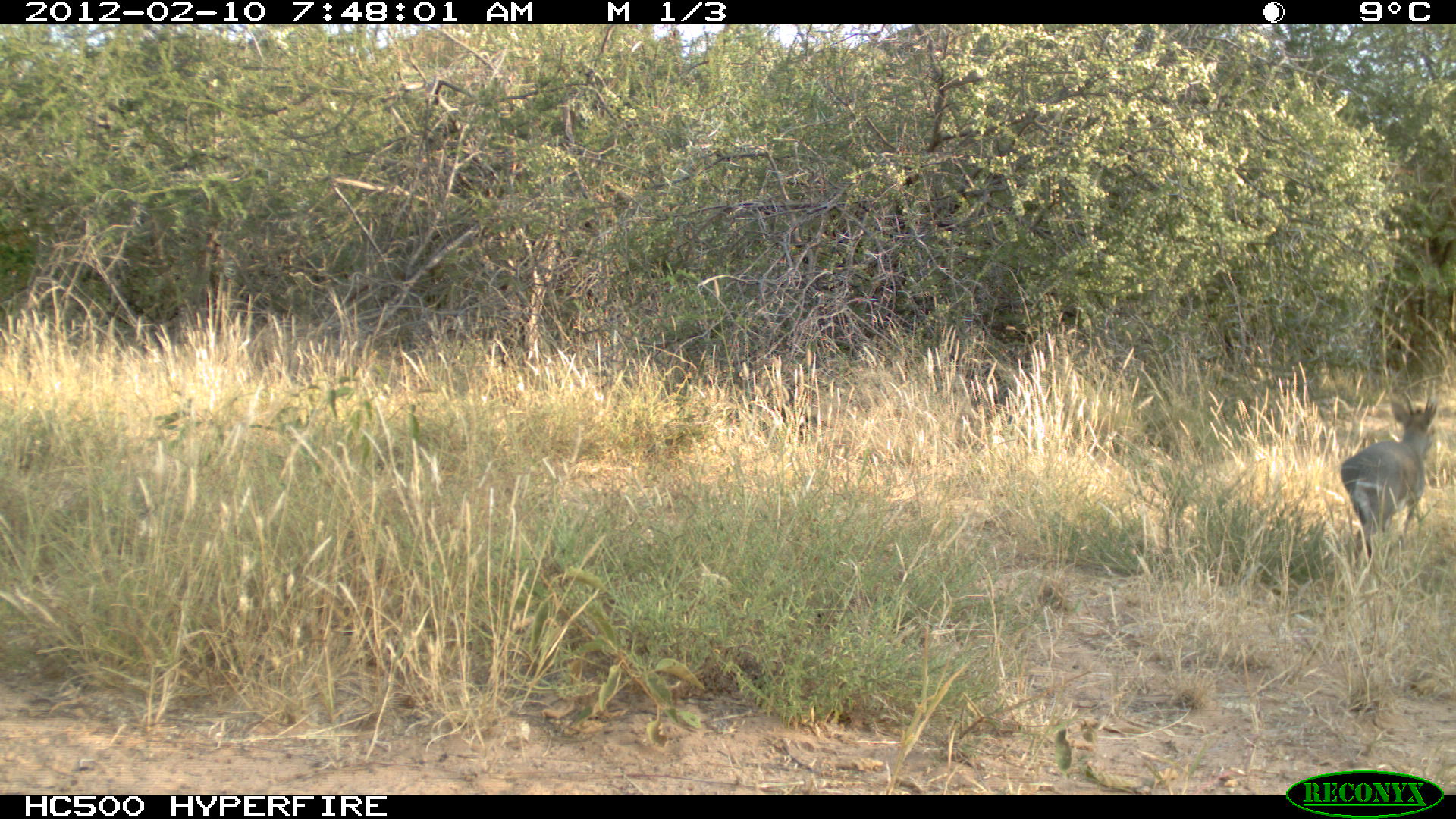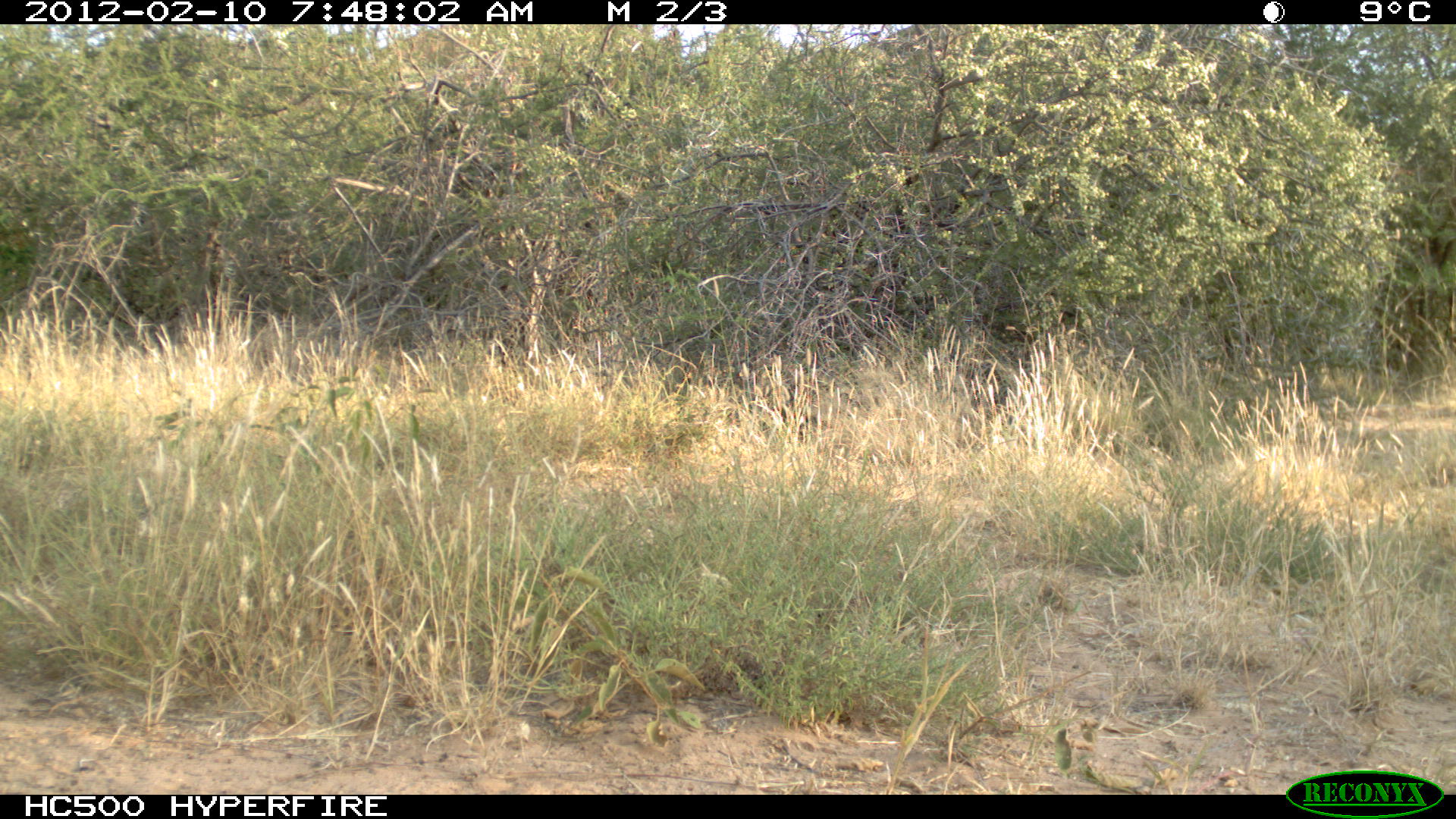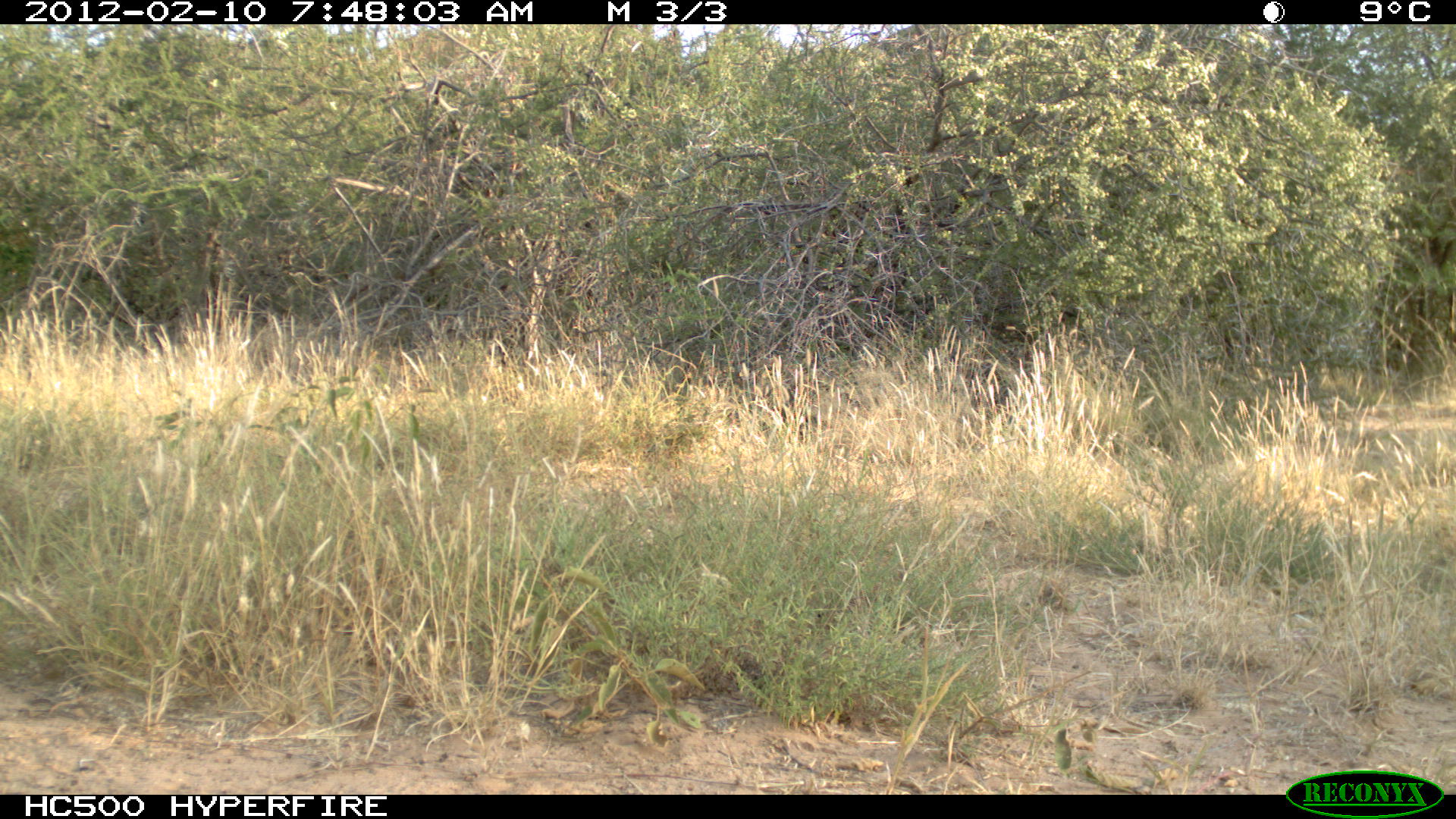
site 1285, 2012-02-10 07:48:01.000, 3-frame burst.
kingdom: Animalia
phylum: Chordata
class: Mammalia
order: Artiodactyla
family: Bovidae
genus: Madoqua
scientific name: Madoqua guentheri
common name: günther's dik-dik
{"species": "Madoqua guentheri (günther's dik-dik)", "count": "1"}